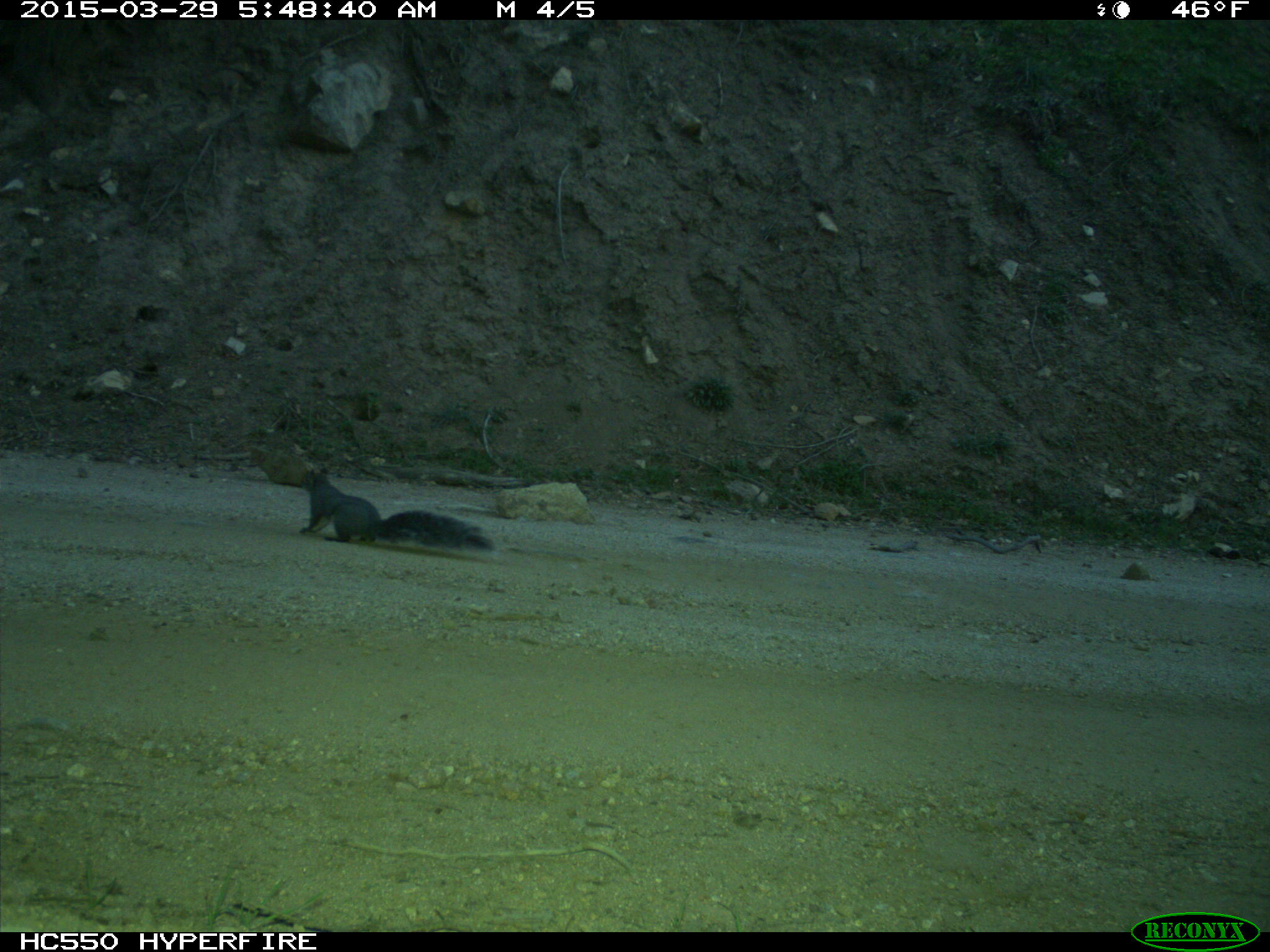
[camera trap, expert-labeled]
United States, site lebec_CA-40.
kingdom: Animalia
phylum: Chordata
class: Mammalia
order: Rodentia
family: Sciuridae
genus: Sciurus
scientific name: Sciurus carolinensis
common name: eastern gray squirrel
Sciurus carolinensis (eastern gray squirrel).